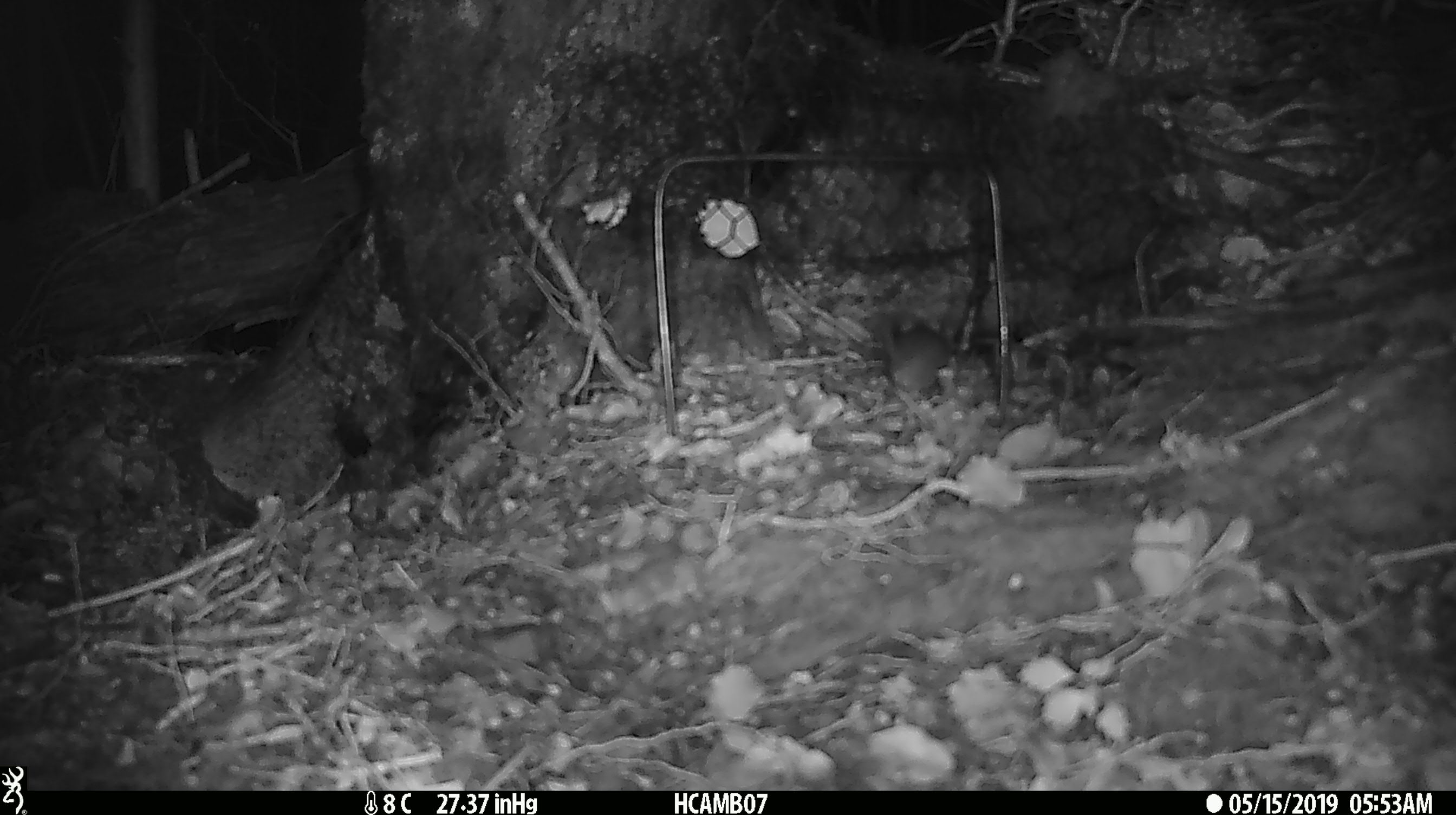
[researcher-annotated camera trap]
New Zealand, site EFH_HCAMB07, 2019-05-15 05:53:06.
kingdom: Animalia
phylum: Chordata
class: Mammalia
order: Rodentia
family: Muridae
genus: Mus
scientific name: Mus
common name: mouse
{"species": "mouse (Mus)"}